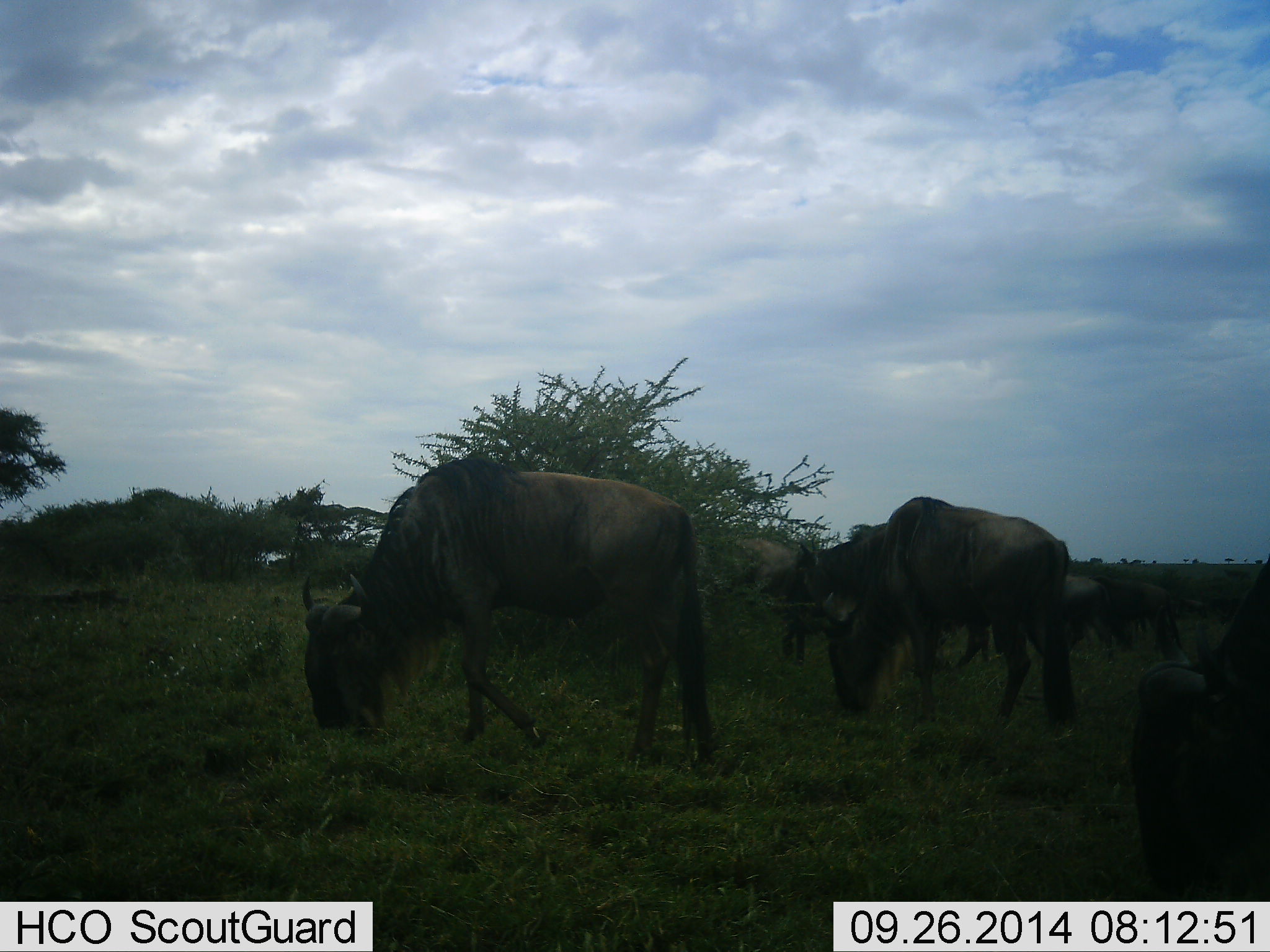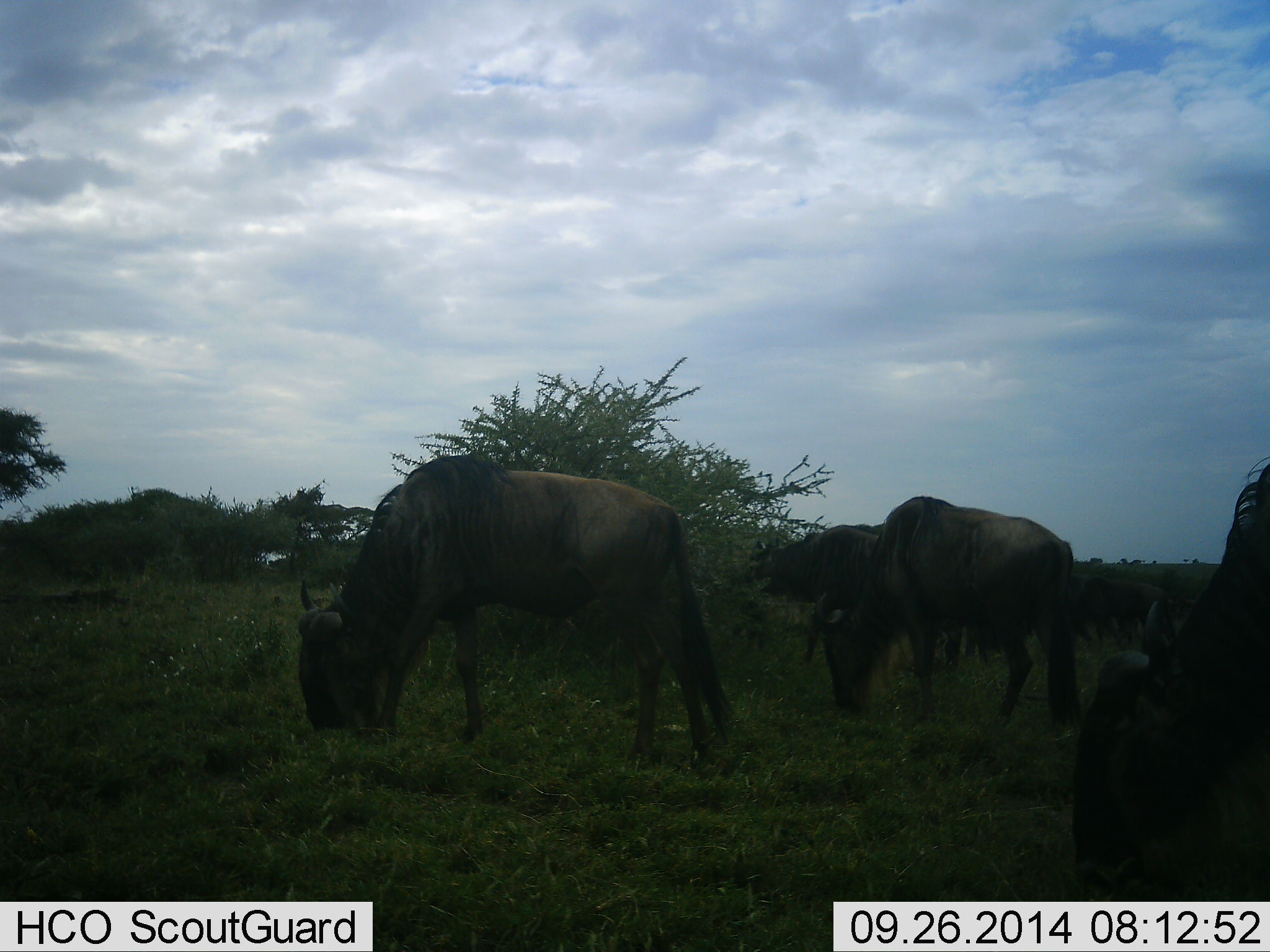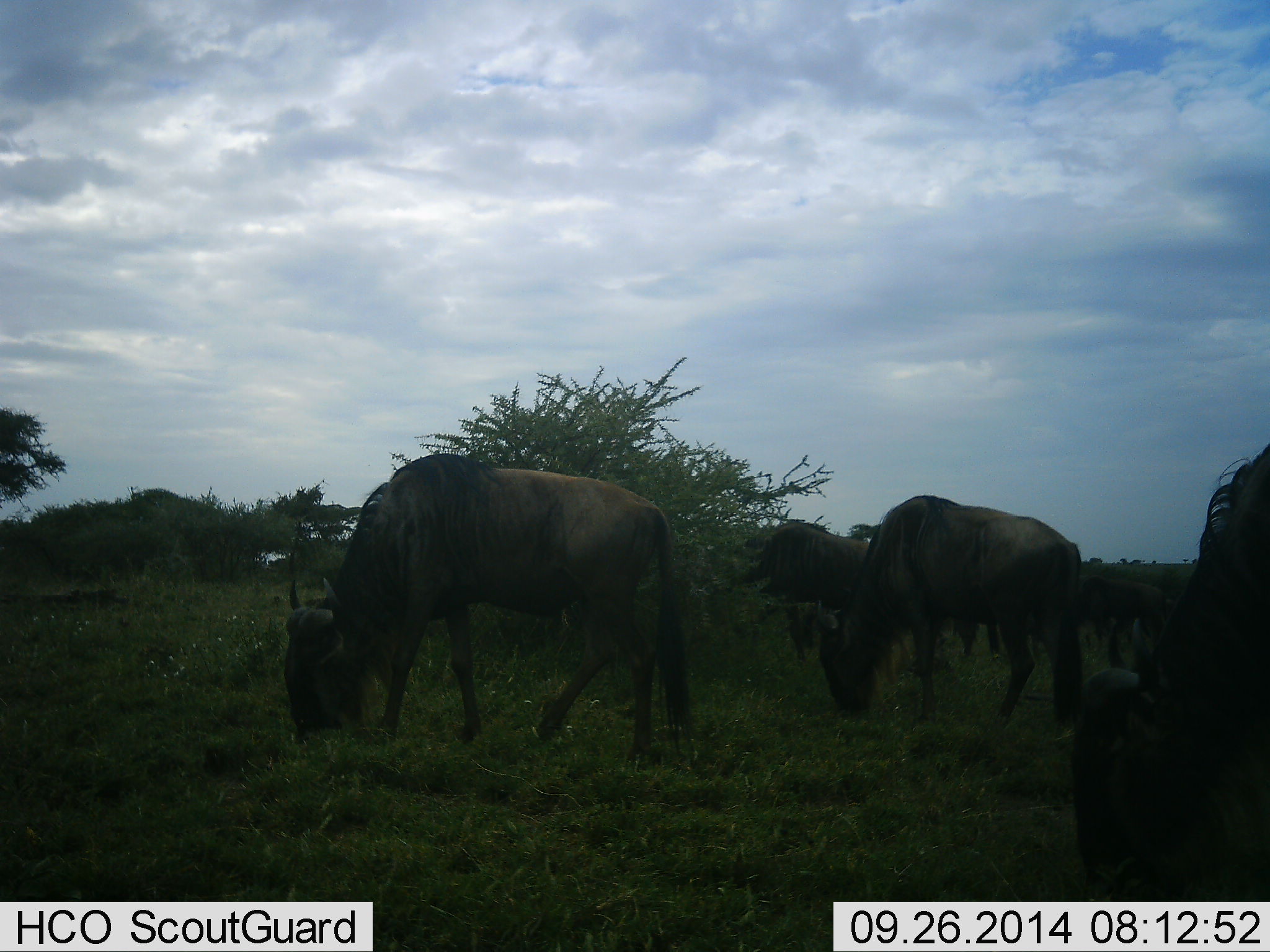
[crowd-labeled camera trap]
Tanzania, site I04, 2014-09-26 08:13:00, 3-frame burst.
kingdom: Animalia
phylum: Chordata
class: Mammalia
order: Artiodactyla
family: Bovidae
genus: Connochaetes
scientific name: Connochaetes taurinus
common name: blue wildebeest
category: wildebeest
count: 7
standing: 30%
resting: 10%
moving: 20%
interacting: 0%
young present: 0%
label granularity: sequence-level